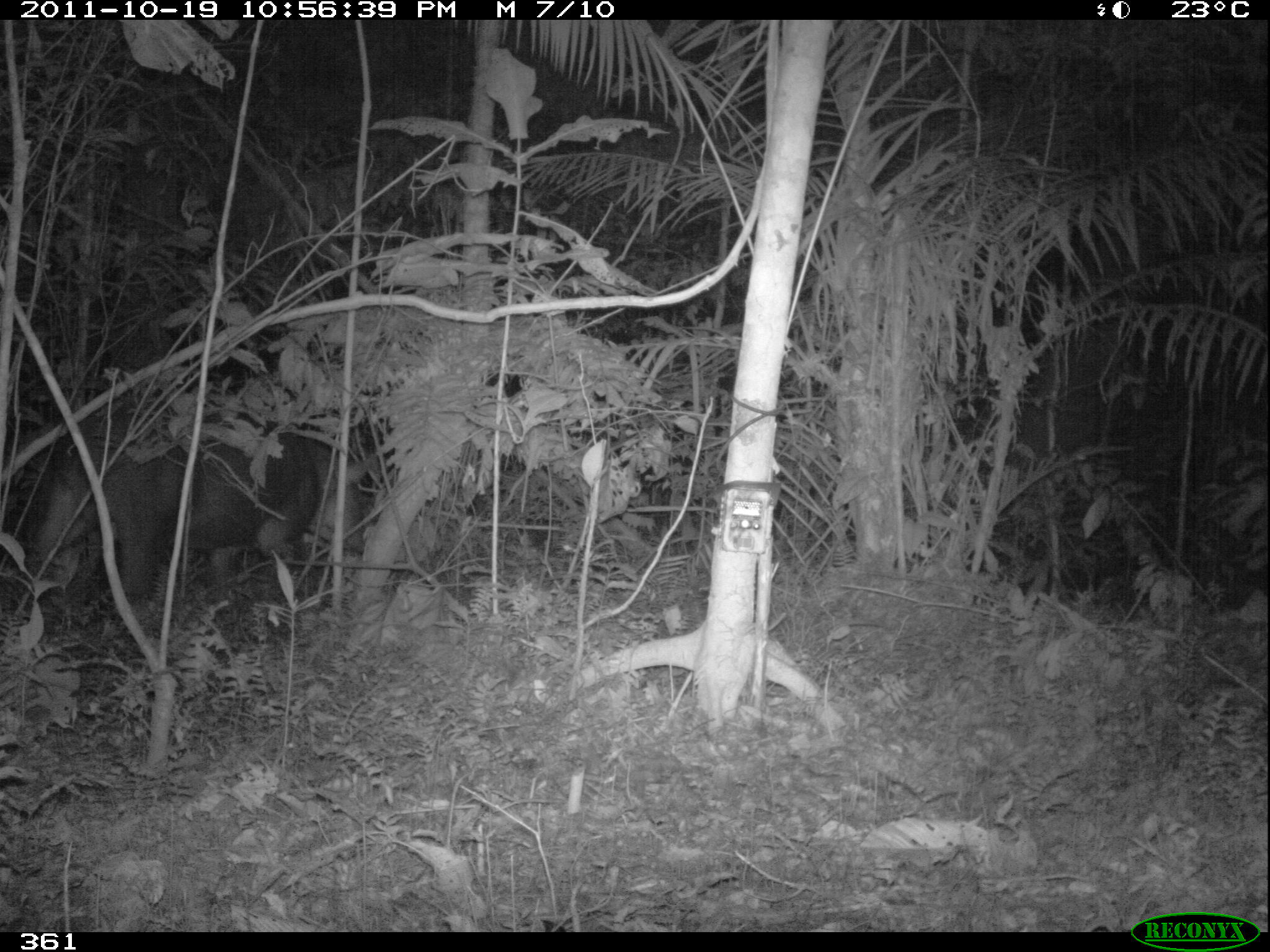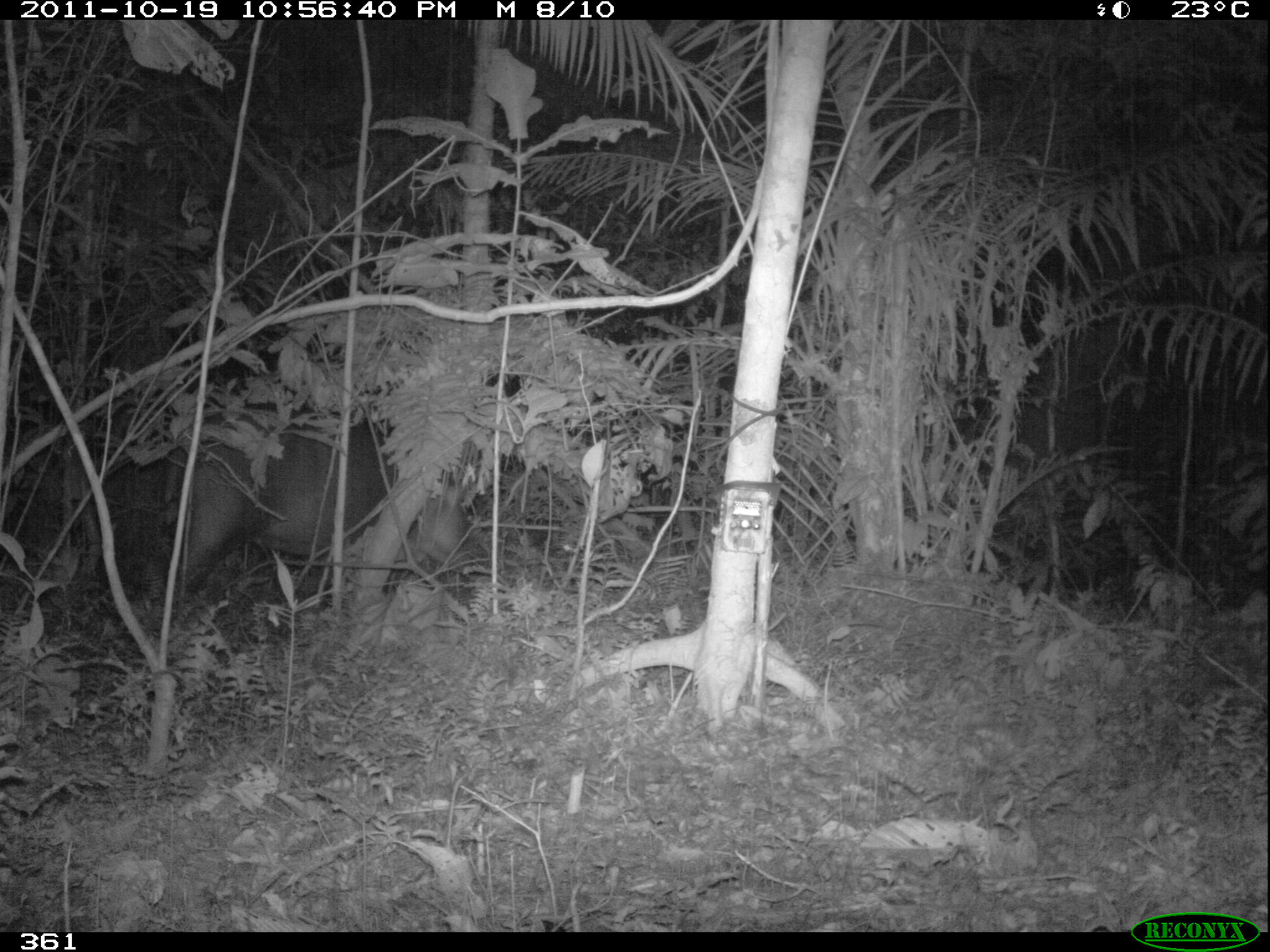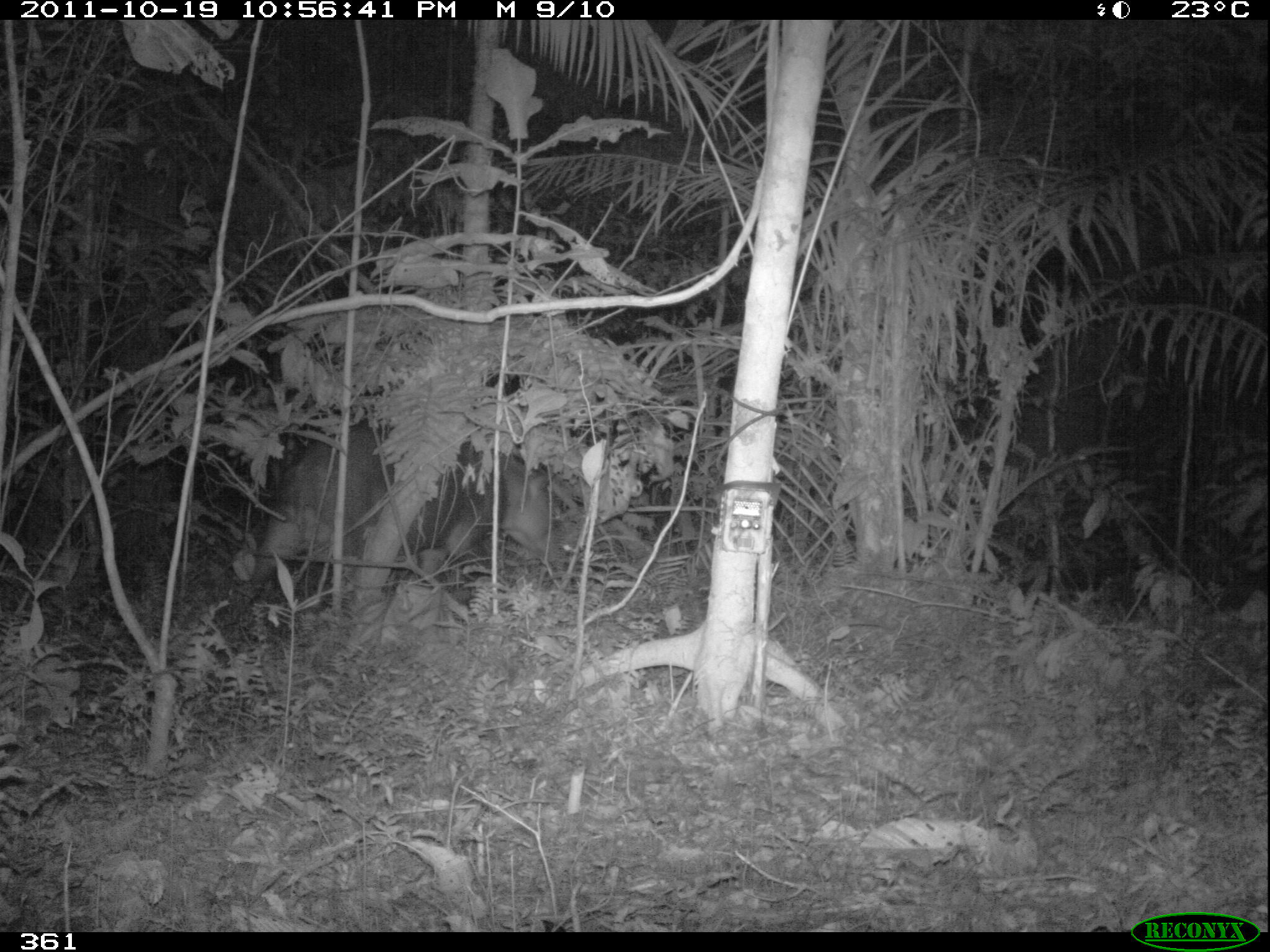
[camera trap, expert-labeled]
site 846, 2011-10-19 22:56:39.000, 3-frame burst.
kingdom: Animalia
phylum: Chordata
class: Mammalia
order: Perissodactyla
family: Tapiridae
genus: Tapirus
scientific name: Tapirus terrestris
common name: south american tapir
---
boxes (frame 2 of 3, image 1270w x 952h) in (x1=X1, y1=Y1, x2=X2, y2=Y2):
tapirus terrestris: (x1=155, y1=421, x2=479, y2=594)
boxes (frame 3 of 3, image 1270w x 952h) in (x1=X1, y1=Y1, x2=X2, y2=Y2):
tapirus terrestris: (x1=246, y1=428, x2=559, y2=623)